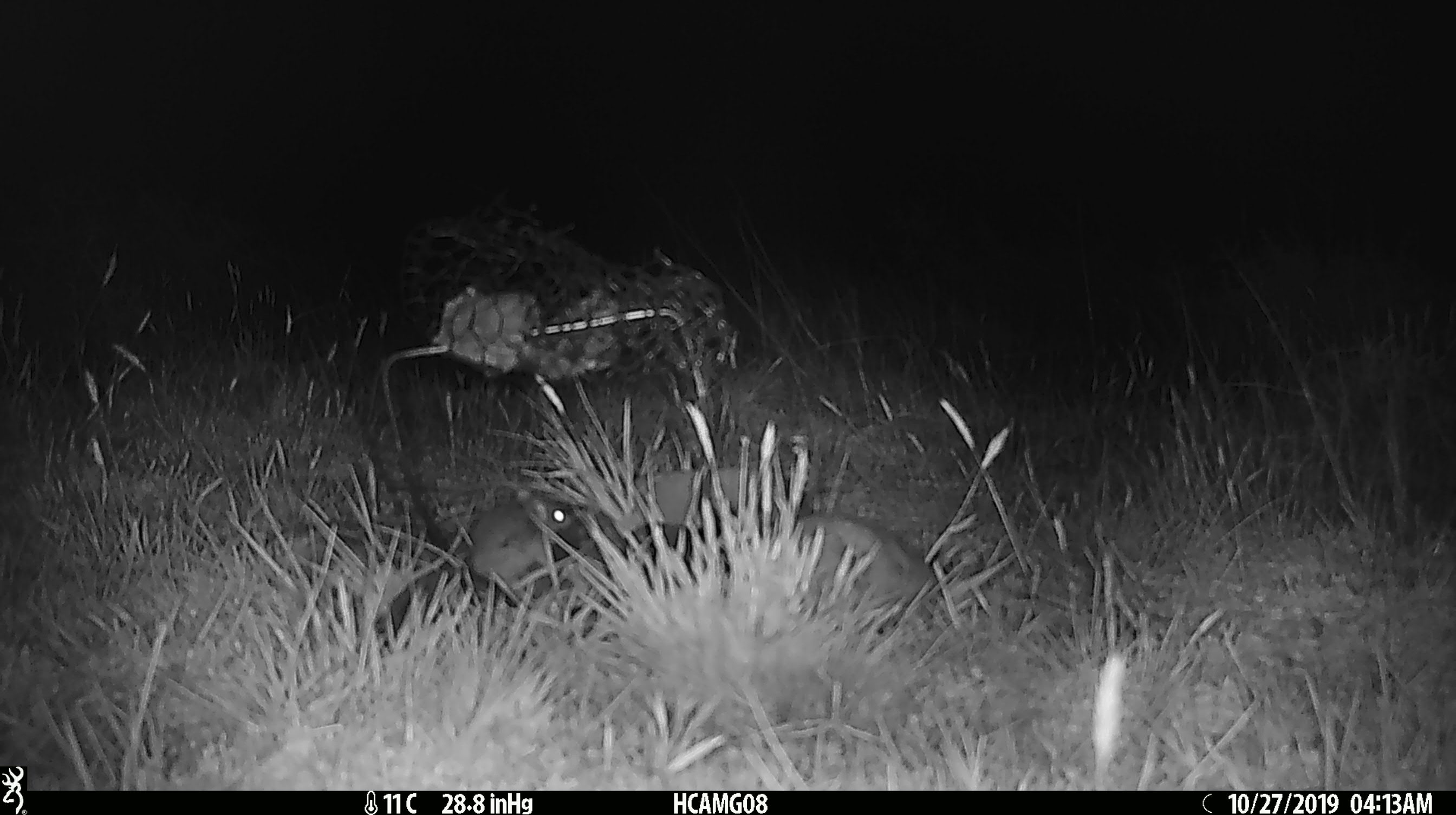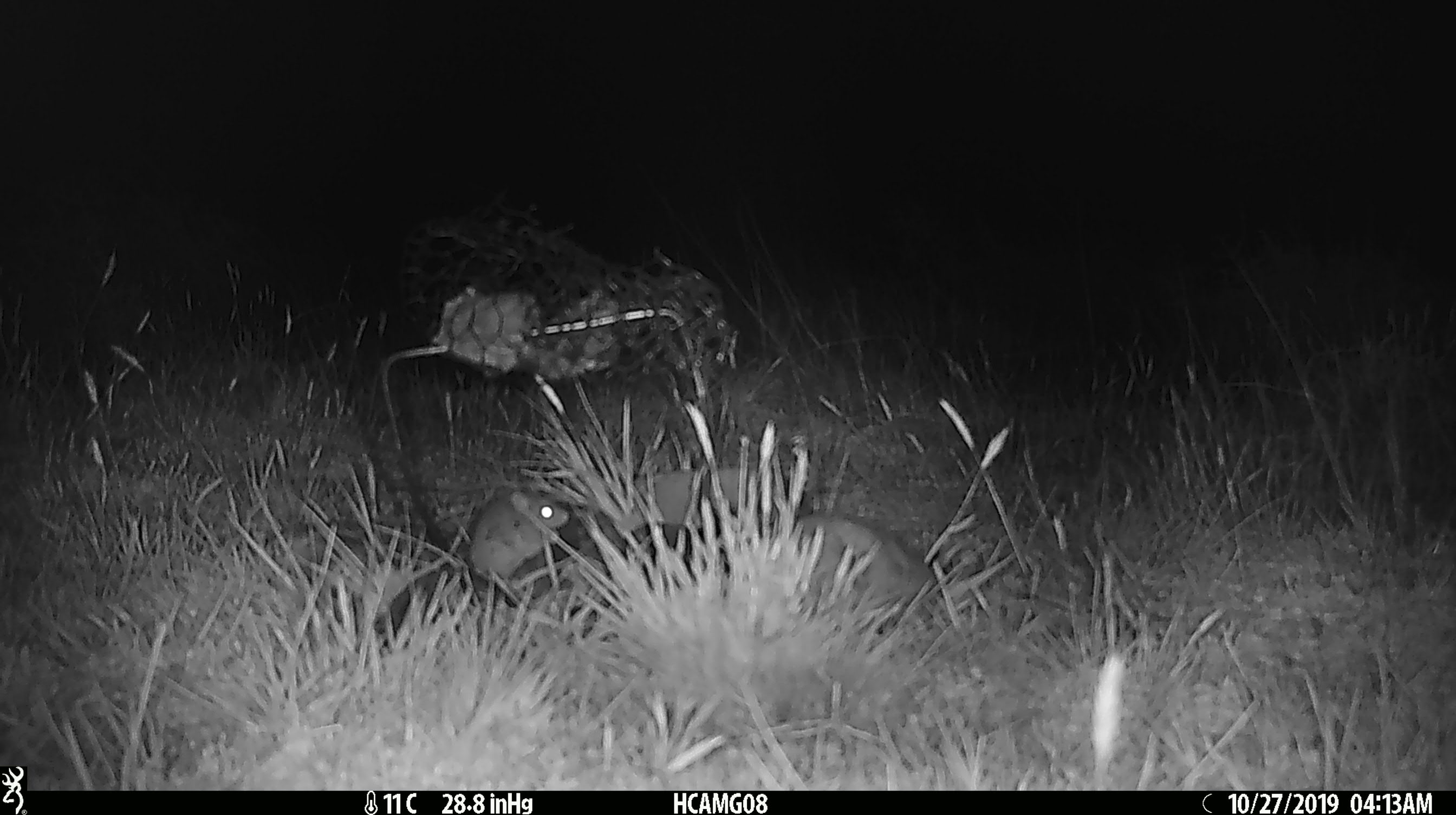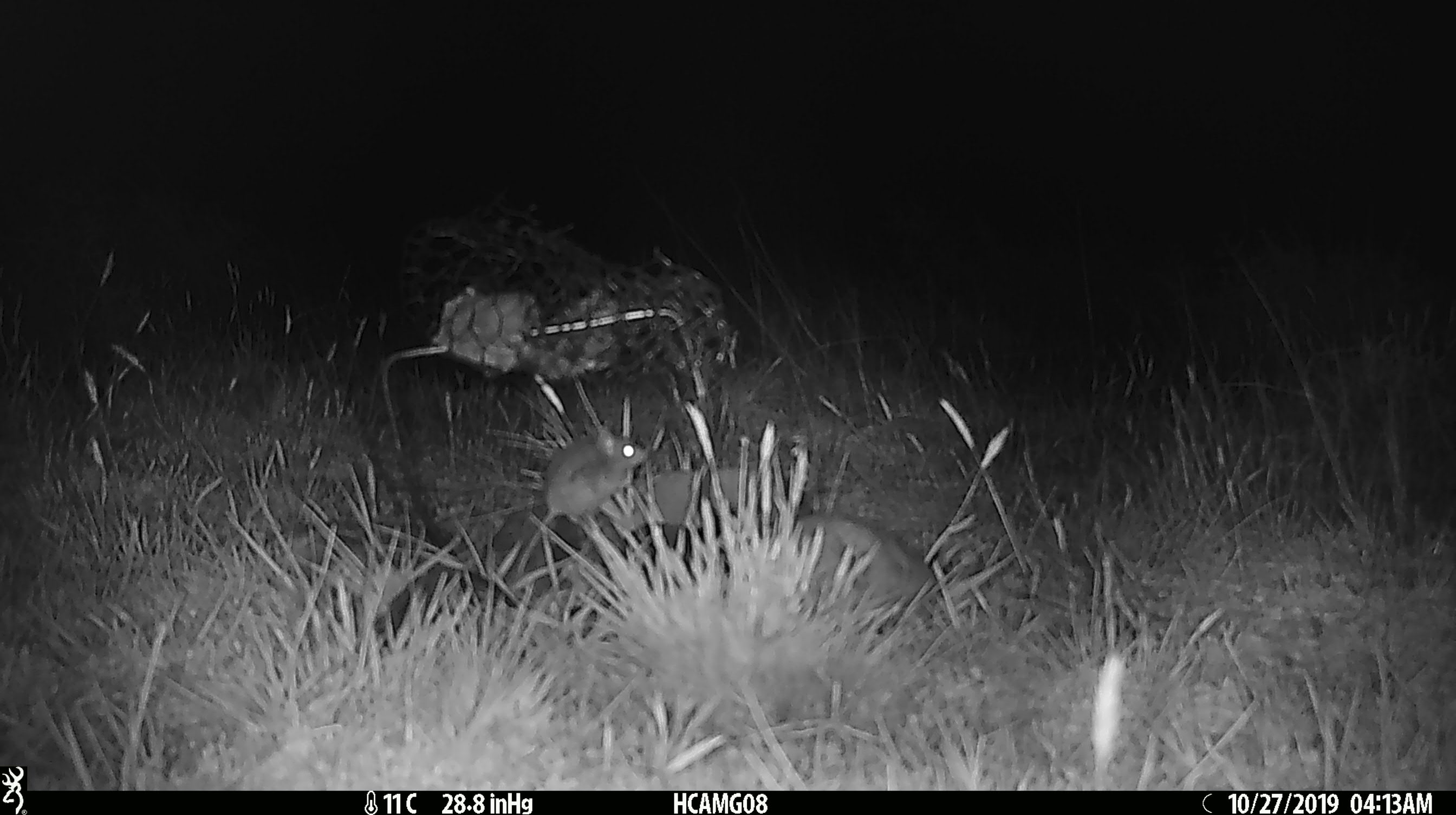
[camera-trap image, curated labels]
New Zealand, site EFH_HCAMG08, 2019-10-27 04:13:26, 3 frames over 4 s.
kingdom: Animalia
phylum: Chordata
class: Mammalia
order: Rodentia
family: Muridae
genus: Mus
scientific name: Mus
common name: mouse